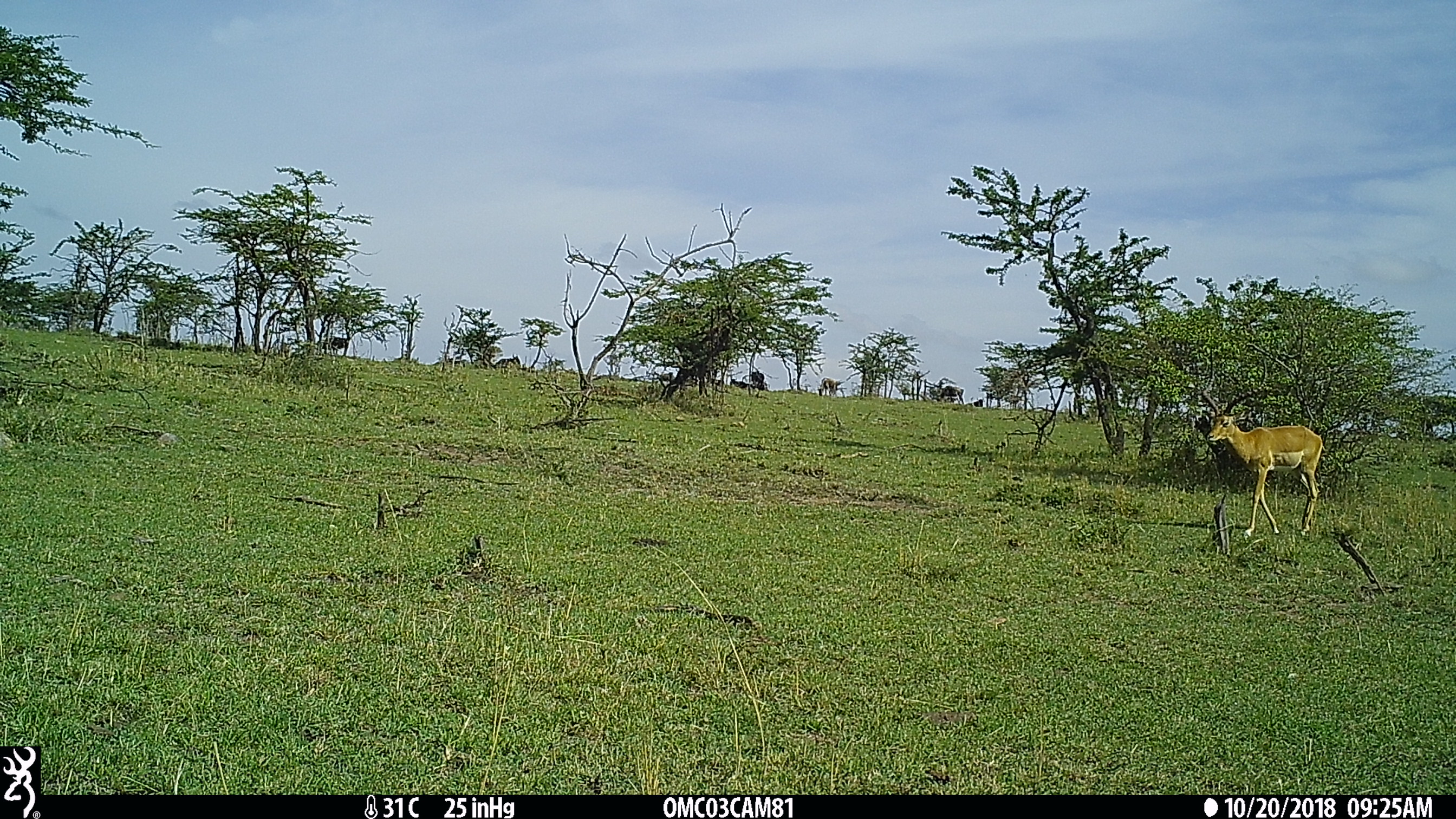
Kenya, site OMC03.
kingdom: Animalia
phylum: Chordata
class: Mammalia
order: Artiodactyla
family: Bovidae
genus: Aepyceros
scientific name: Aepyceros melampus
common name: impala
Impala (Aepyceros melampus).